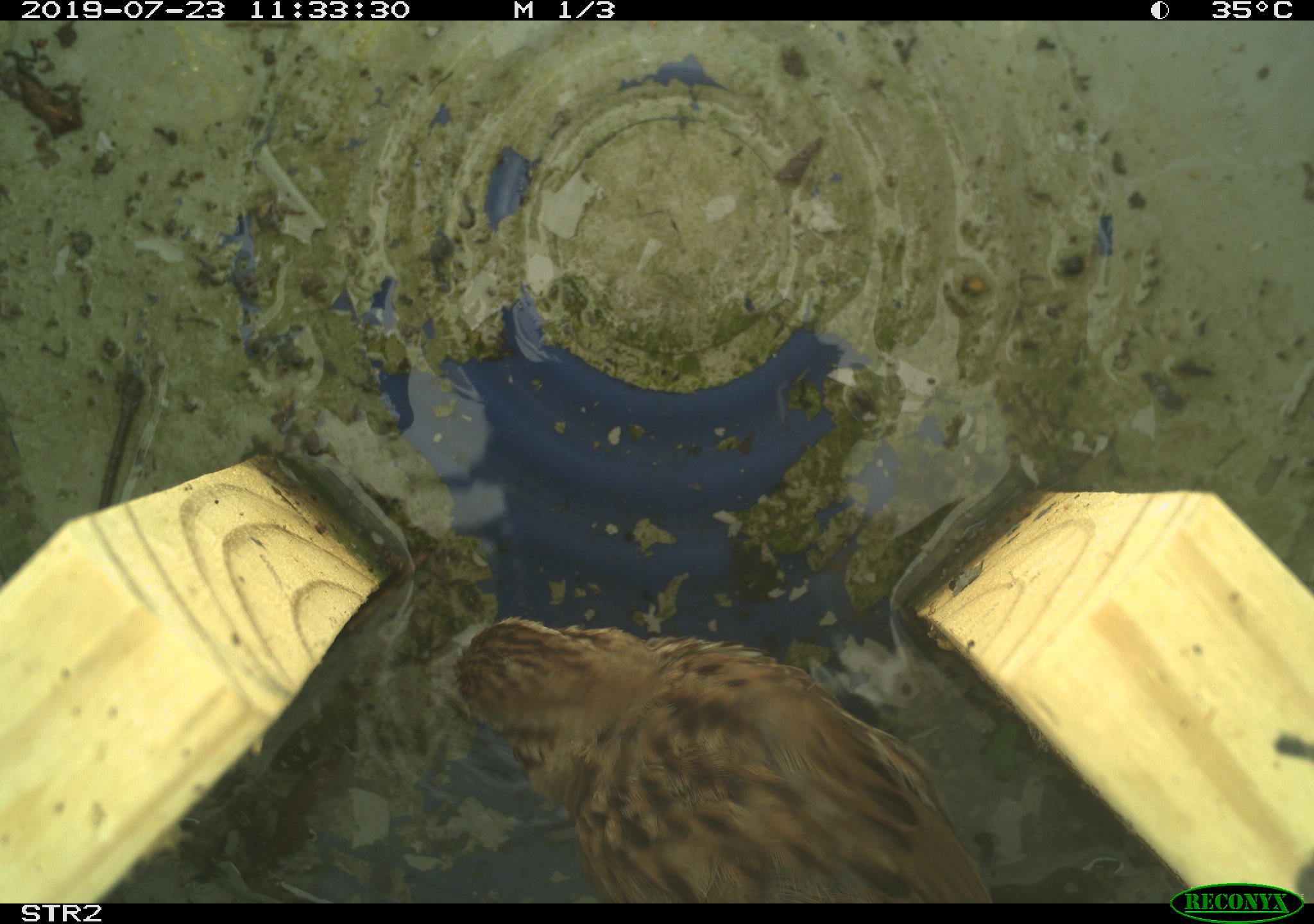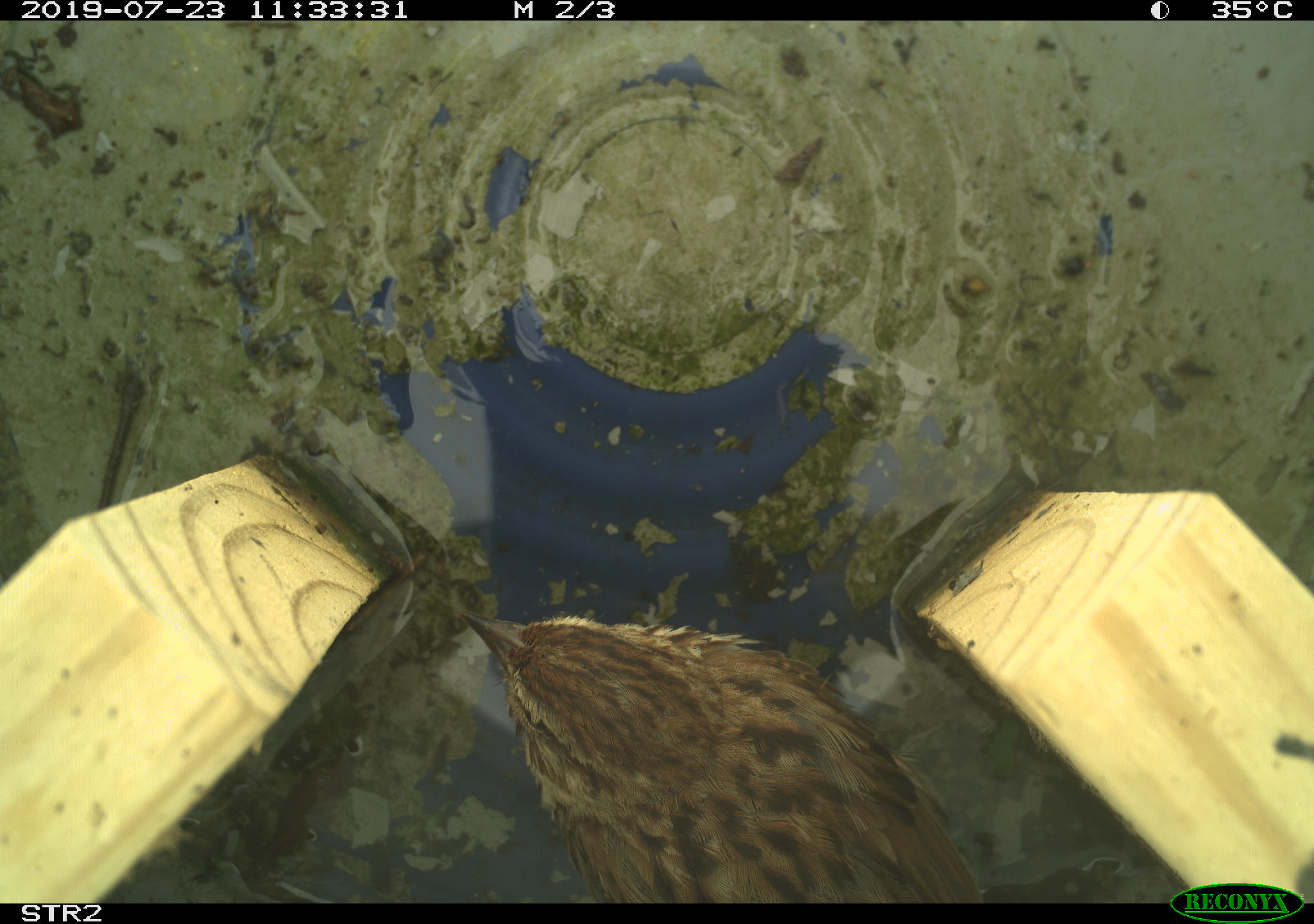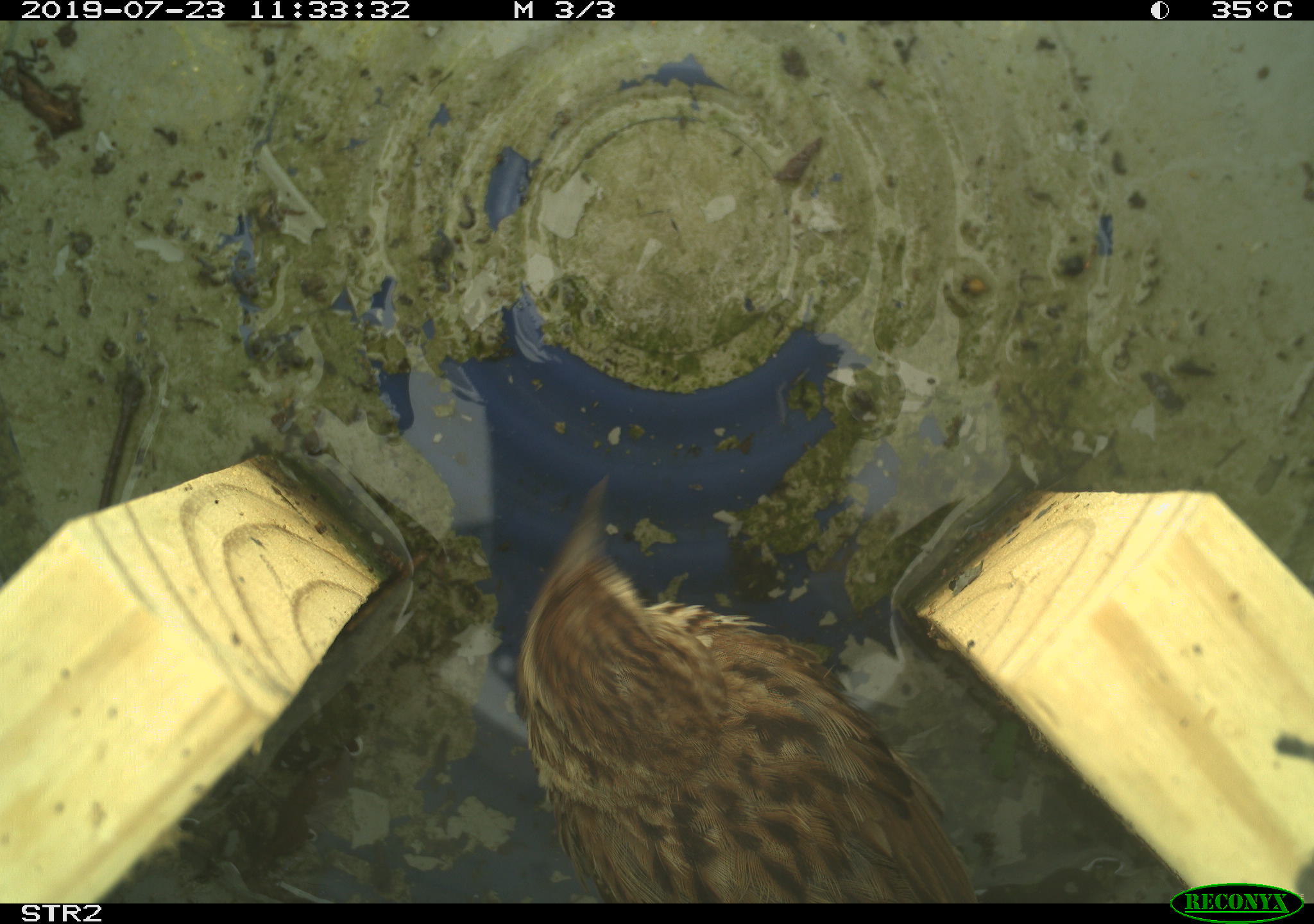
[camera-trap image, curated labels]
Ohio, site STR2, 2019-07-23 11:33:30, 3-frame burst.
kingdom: Animalia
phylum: Chordata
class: Aves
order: Passeriformes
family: Passerellidae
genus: Melospiza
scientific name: Melospiza melodia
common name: song sparrow